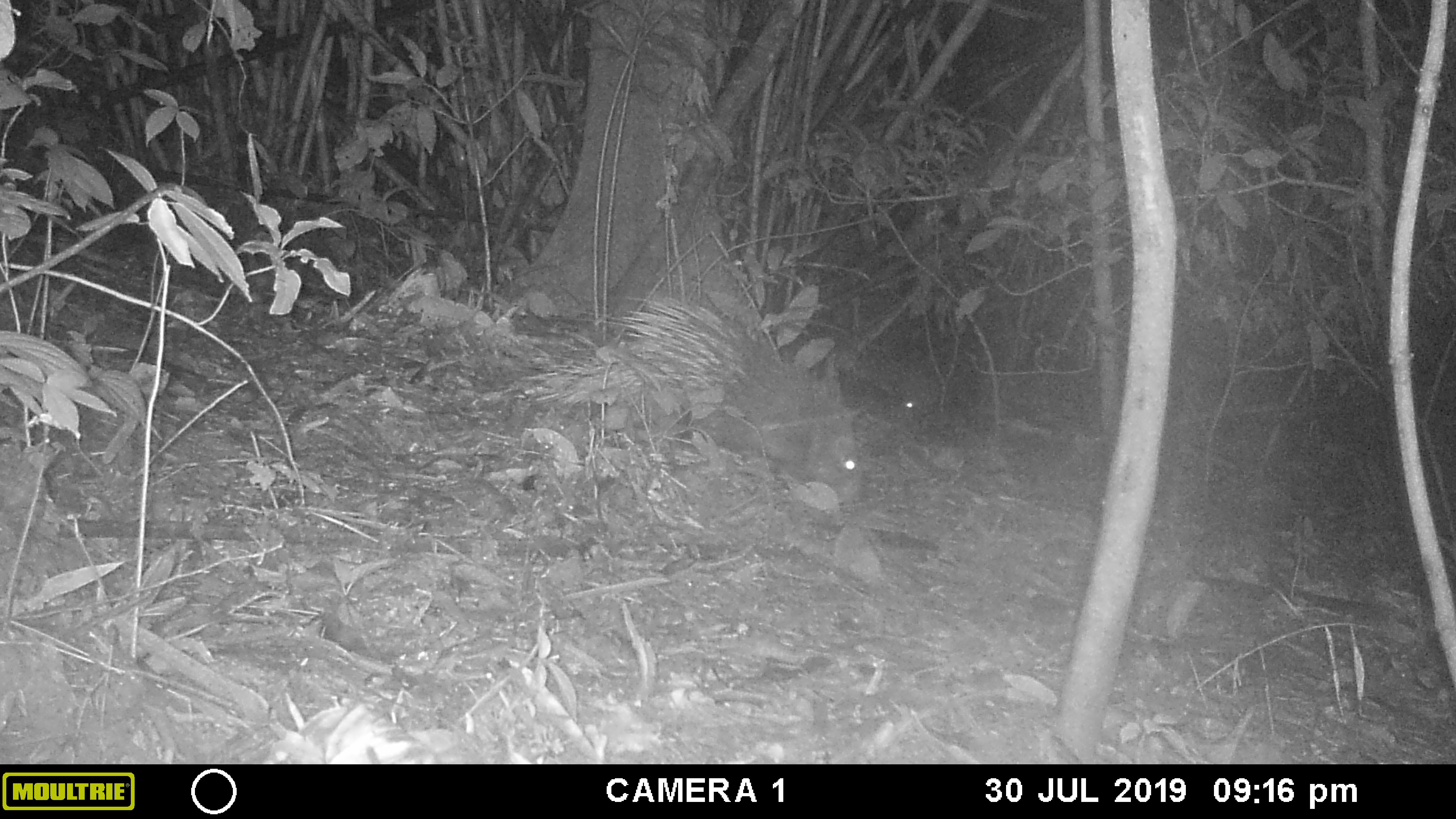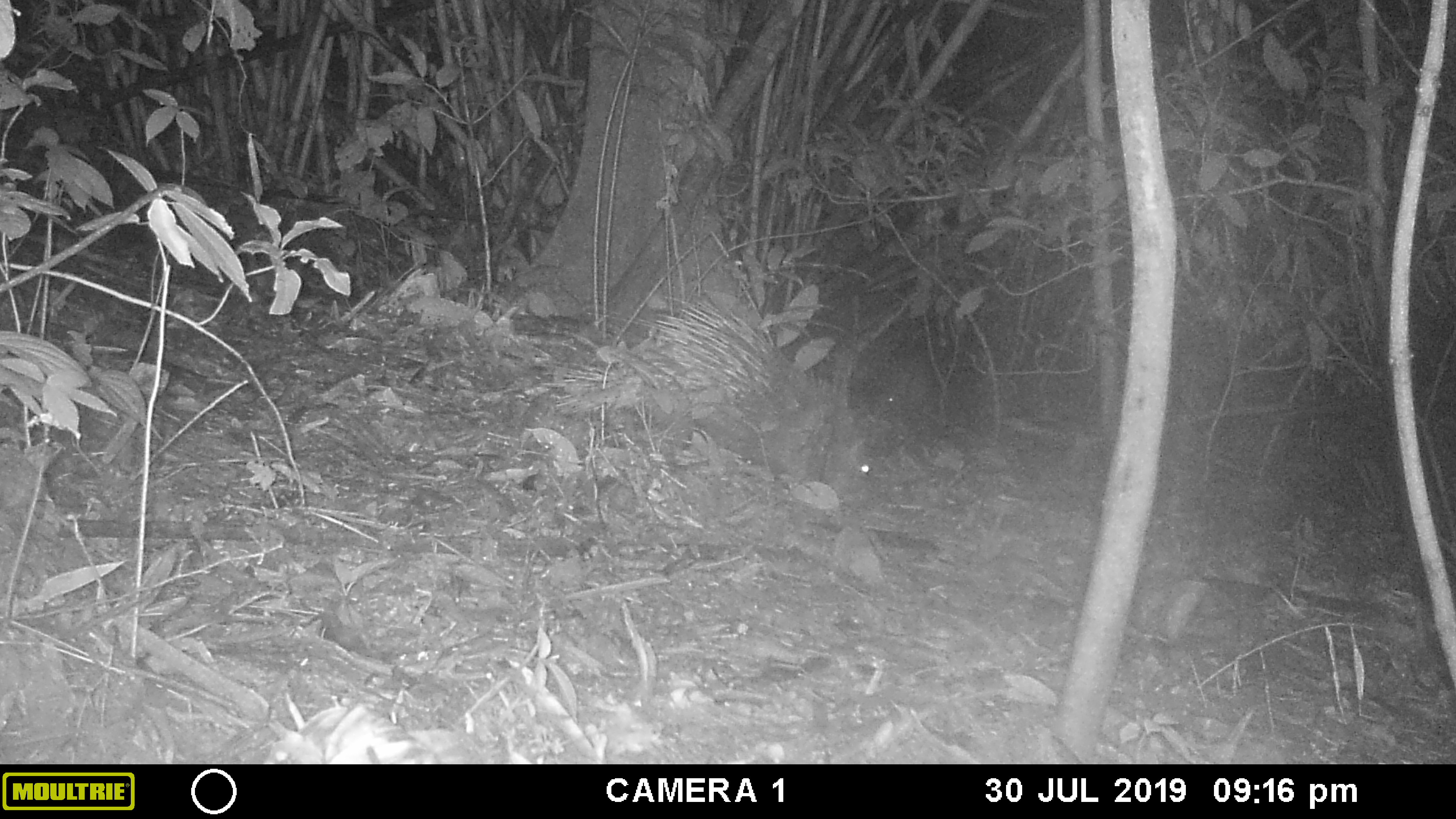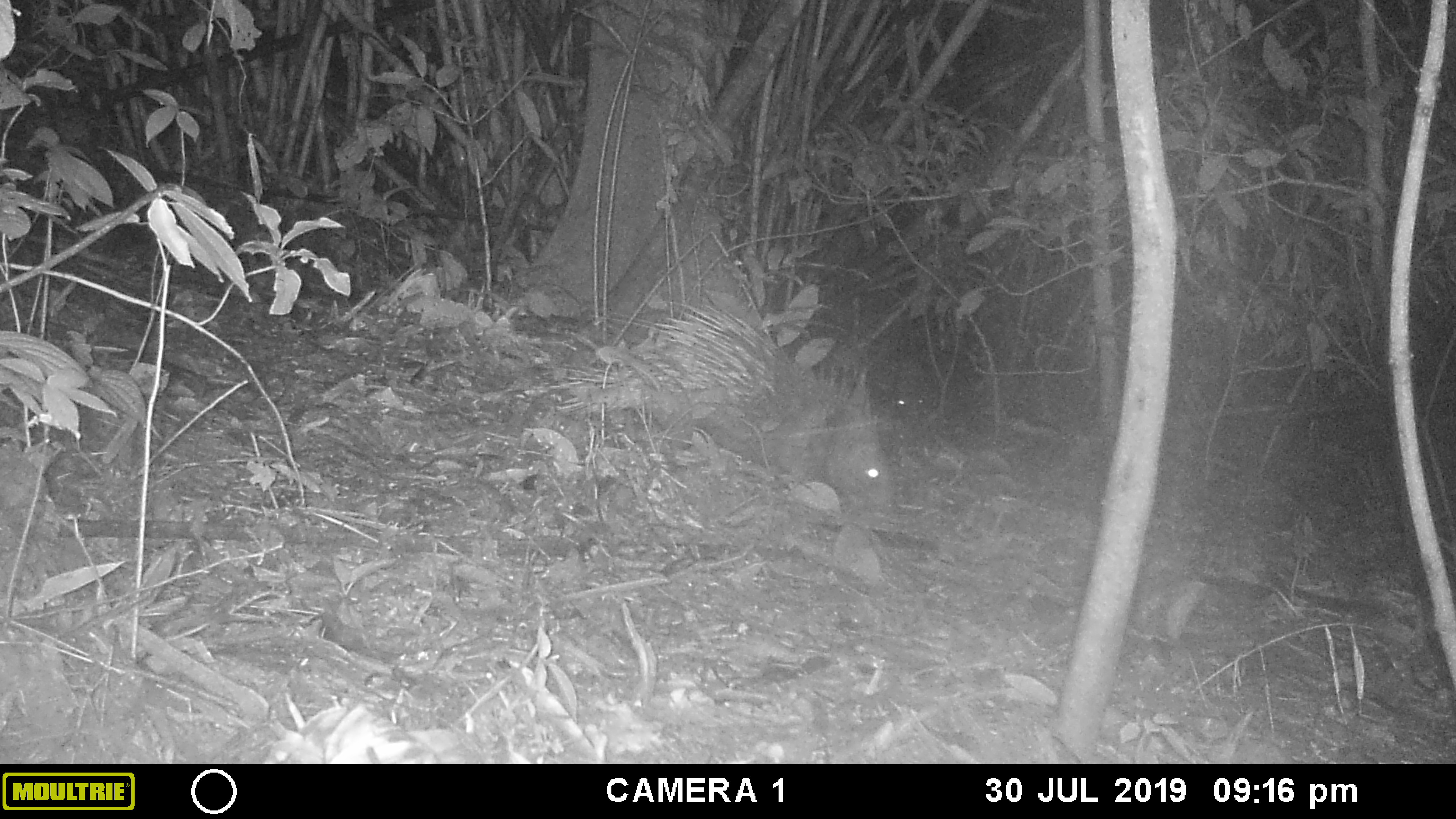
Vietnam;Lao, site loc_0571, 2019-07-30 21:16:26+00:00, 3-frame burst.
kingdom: Animalia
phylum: Chordata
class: Mammalia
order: Rodentia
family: Hystricidae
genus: Hystrix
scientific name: Hystrix brachyura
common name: malayan porcupine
Malayan porcupine (Hystrix brachyura). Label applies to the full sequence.